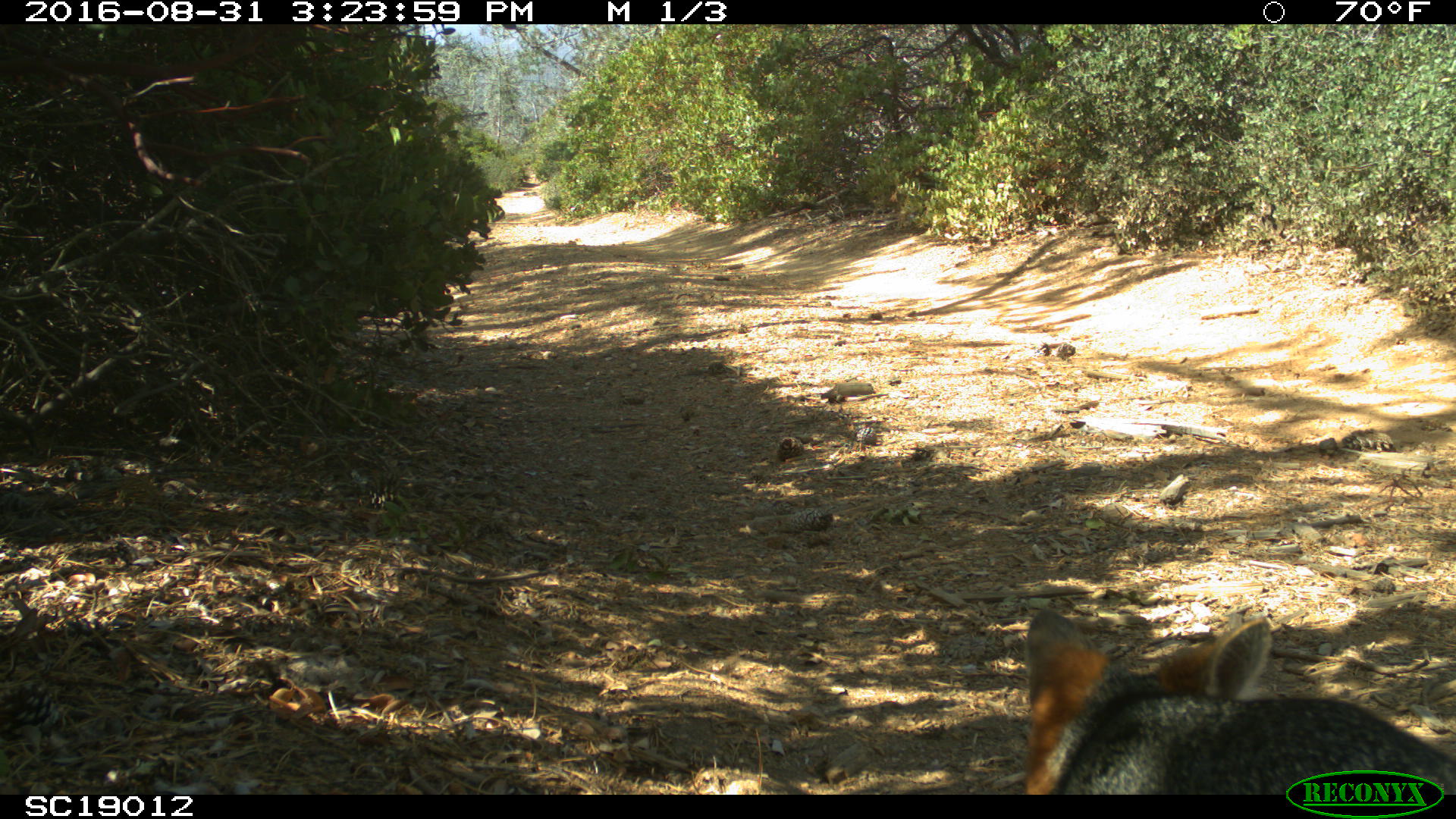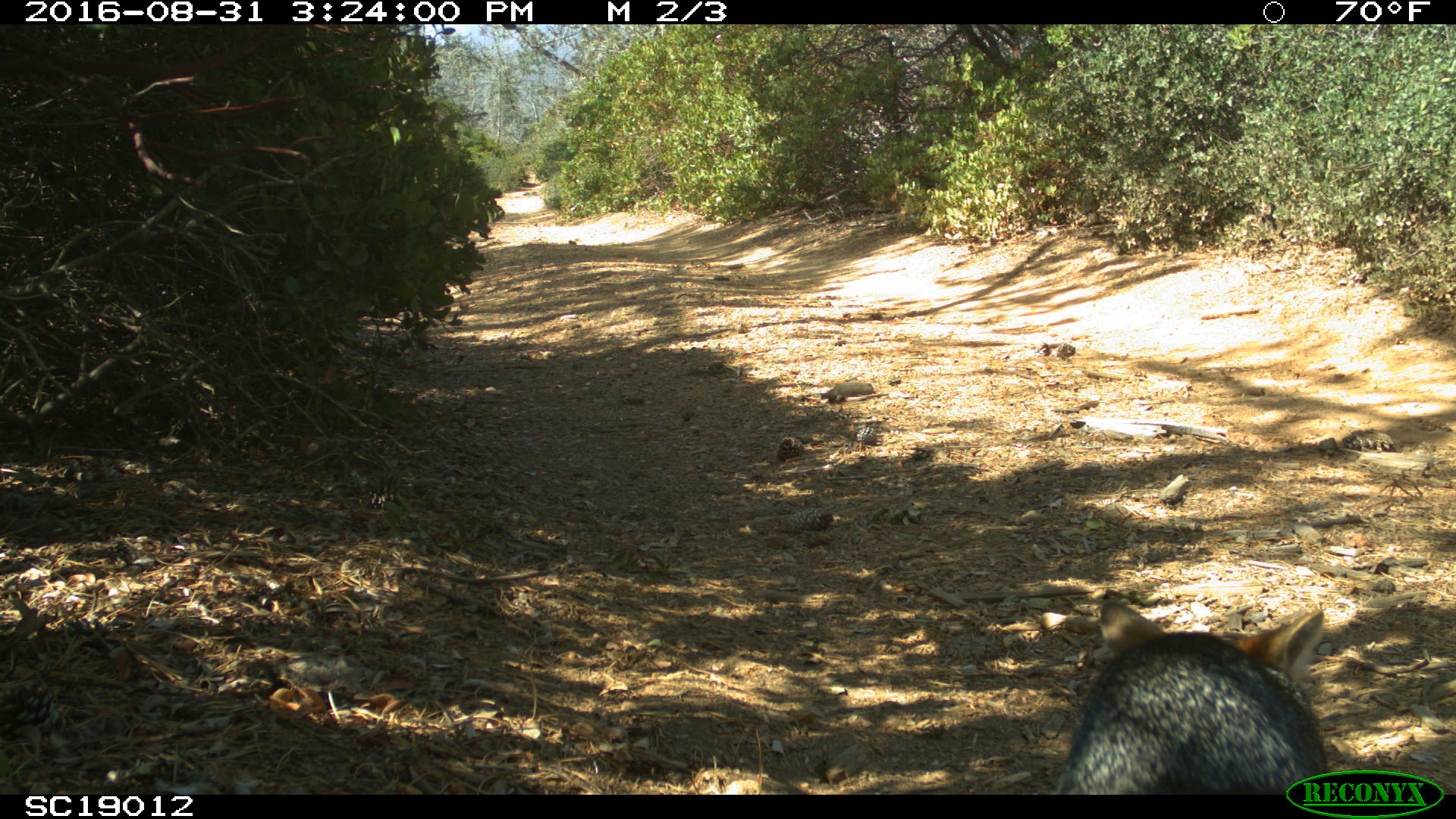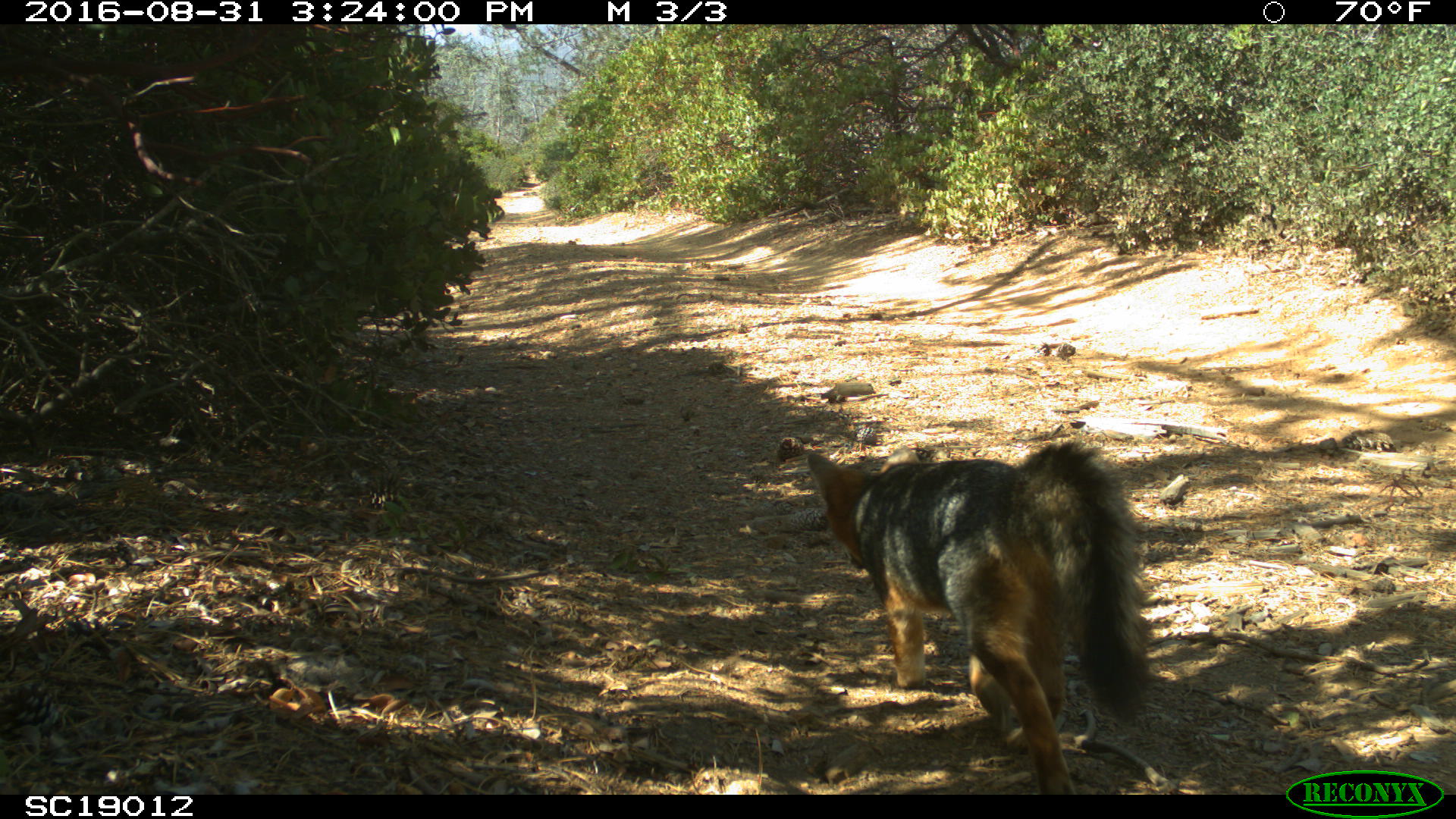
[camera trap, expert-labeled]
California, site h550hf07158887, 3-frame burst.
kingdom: Animalia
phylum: Chordata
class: Mammalia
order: Carnivora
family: Canidae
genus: Urocyon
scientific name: Urocyon littoralis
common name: island fox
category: fox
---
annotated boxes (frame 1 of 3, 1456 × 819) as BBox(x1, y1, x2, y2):
fox: BBox(1020, 609, 1455, 794)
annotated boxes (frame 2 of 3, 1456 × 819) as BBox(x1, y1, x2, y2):
fox: BBox(1056, 599, 1323, 795)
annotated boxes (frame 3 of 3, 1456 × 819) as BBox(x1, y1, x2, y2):
fox: BBox(807, 440, 1147, 795)